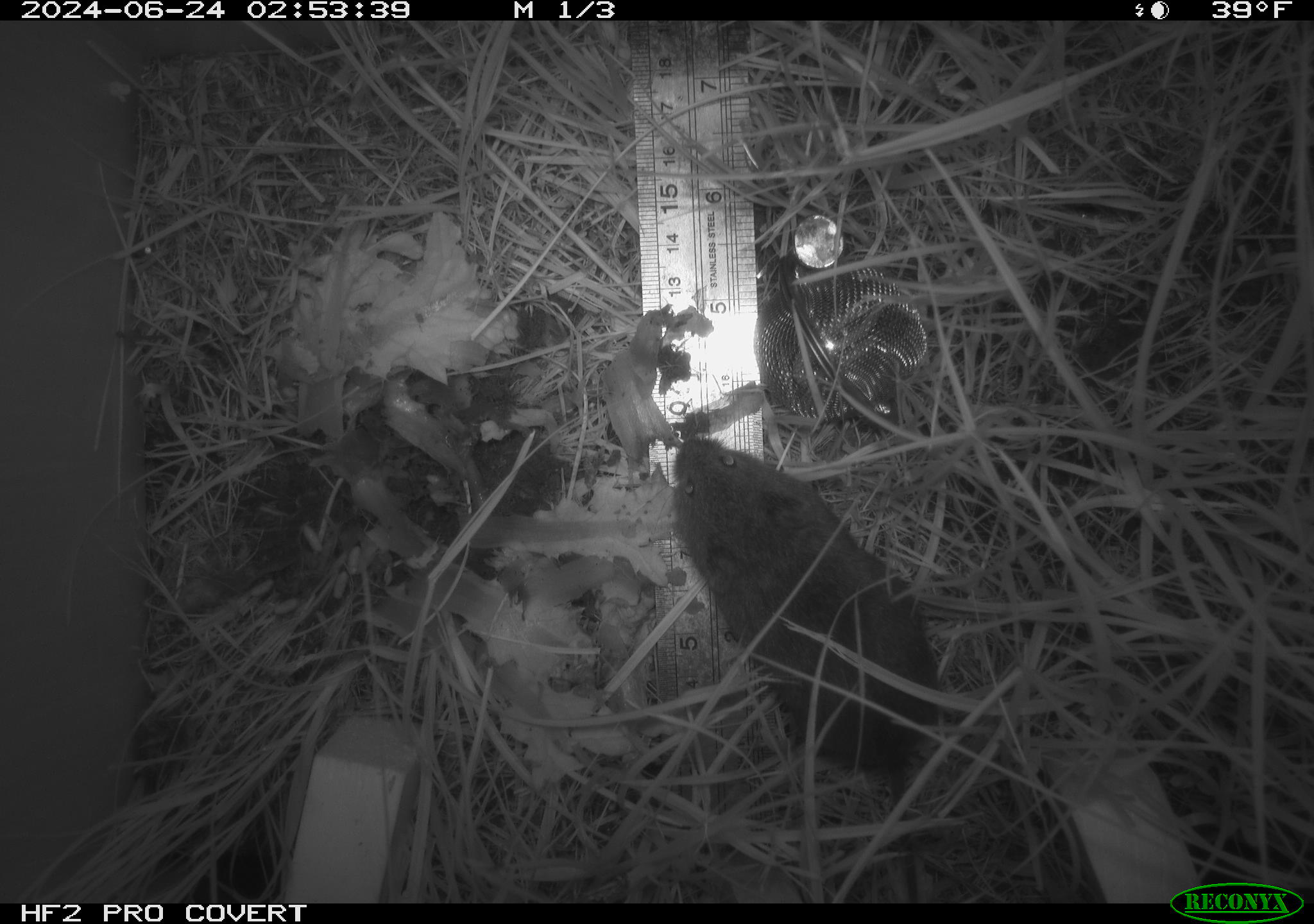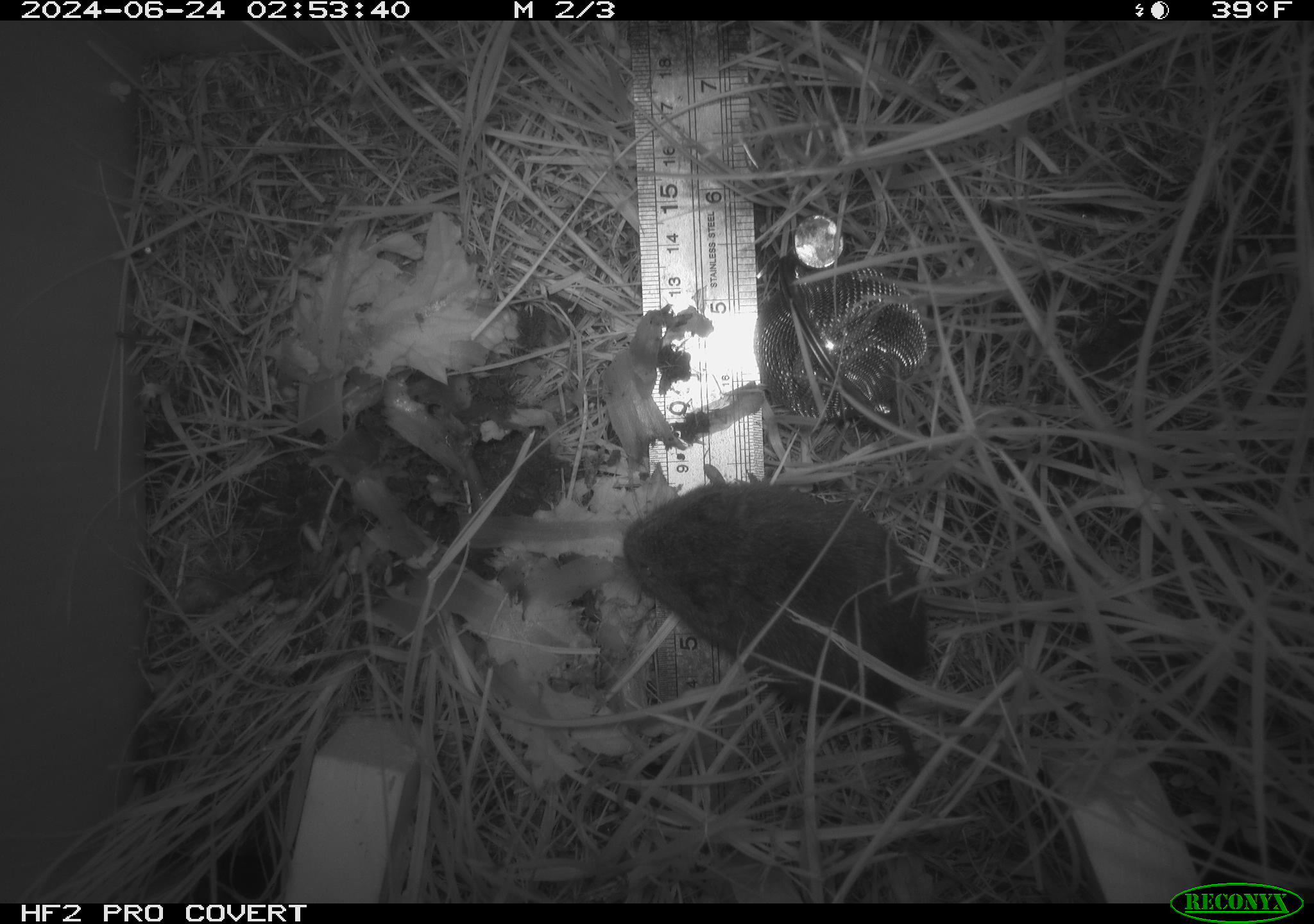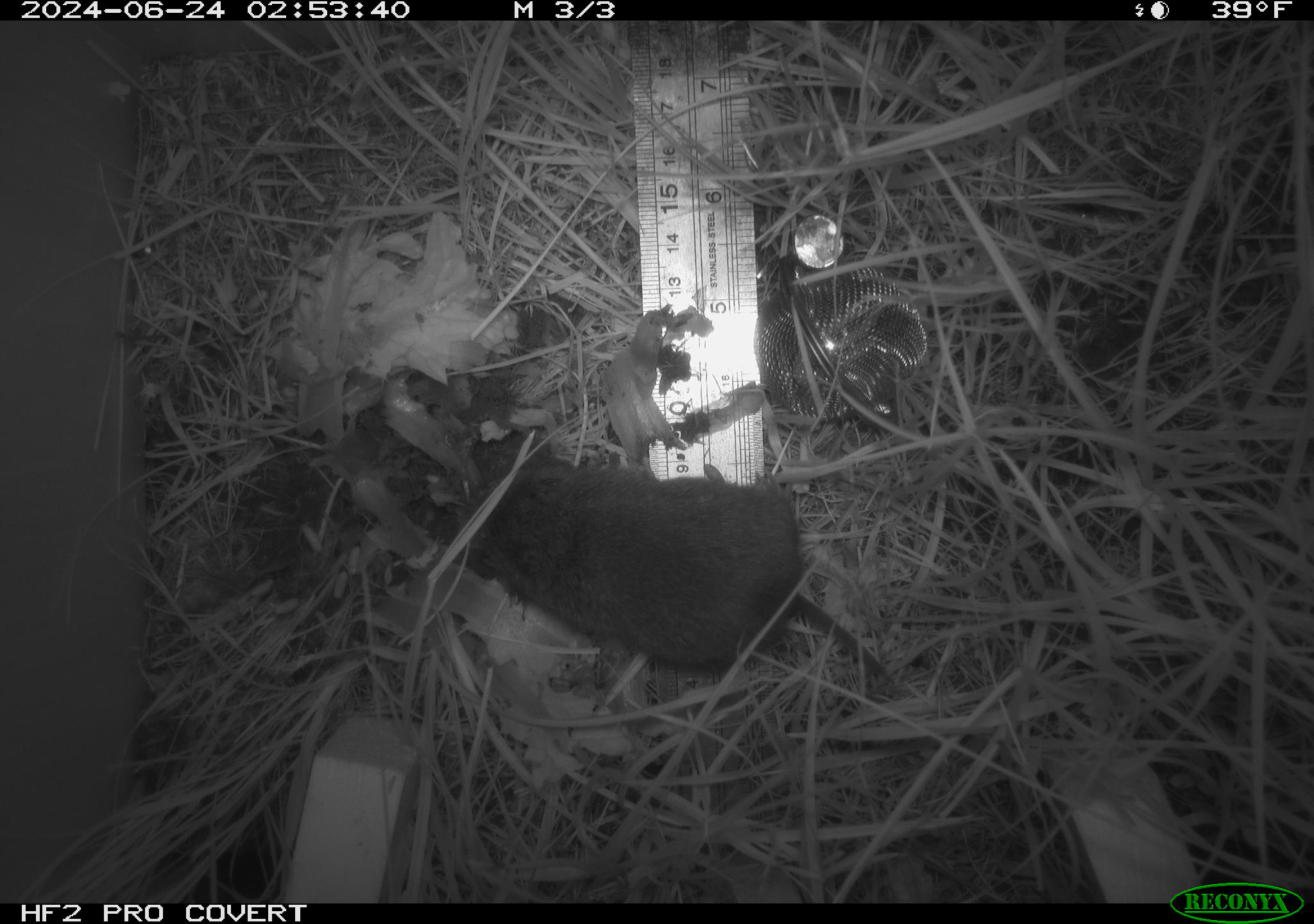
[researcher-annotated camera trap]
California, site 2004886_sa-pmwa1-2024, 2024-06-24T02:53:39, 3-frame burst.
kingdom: Animalia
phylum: Chordata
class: Mammalia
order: Rodentia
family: Cricetidae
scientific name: Arvicolinae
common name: voles, lemmings, and muskrats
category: arvicolinae subfamily